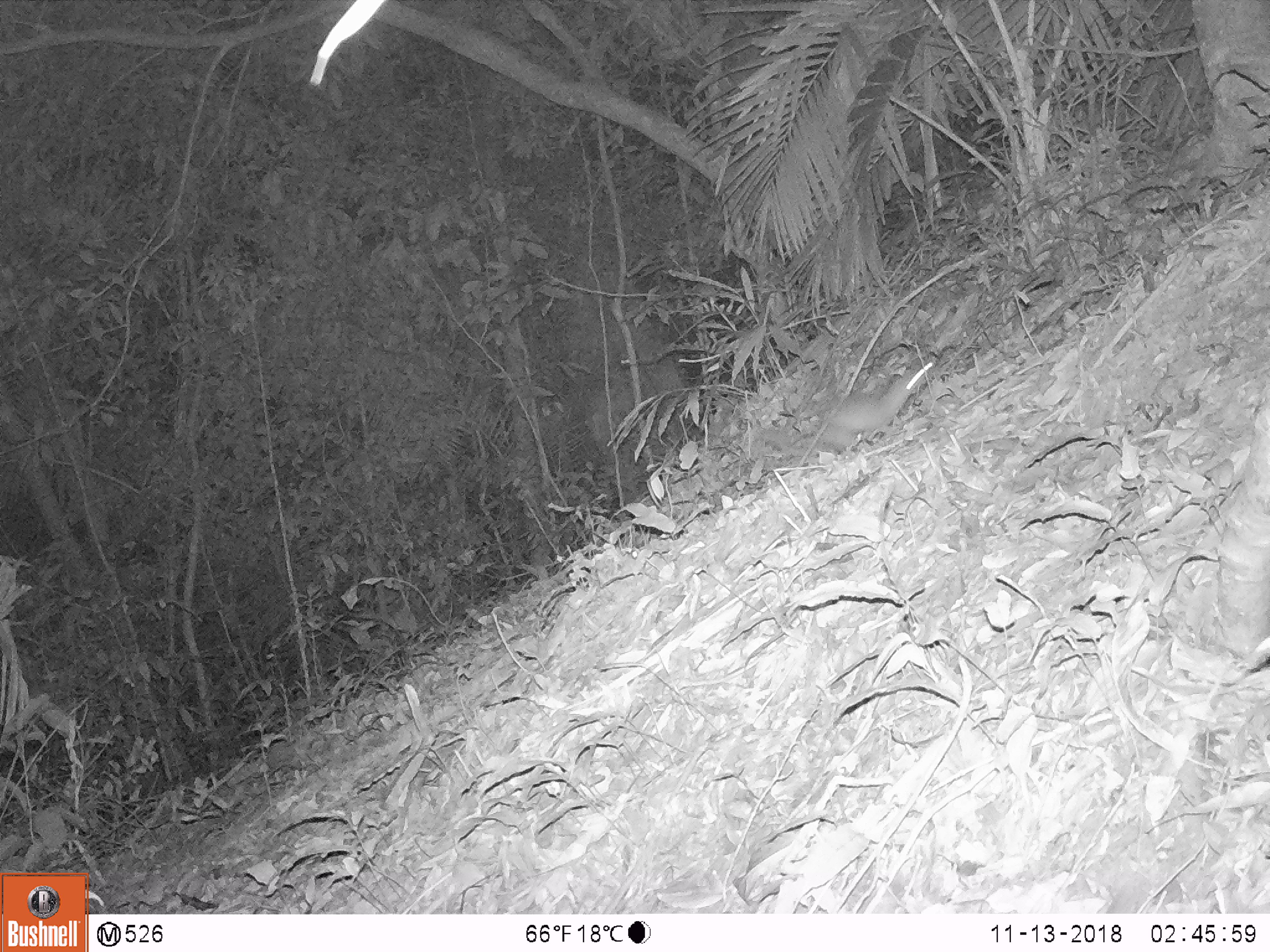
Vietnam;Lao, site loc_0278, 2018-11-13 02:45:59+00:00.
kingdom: Animalia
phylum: Chordata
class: Mammalia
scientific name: Mammalia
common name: mammal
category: unidentified small mammal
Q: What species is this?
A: Unidentified small mammal (mammal) (Mammalia).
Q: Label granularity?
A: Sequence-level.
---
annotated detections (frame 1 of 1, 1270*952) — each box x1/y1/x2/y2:
unidentified small mammal: 822/360/934/452